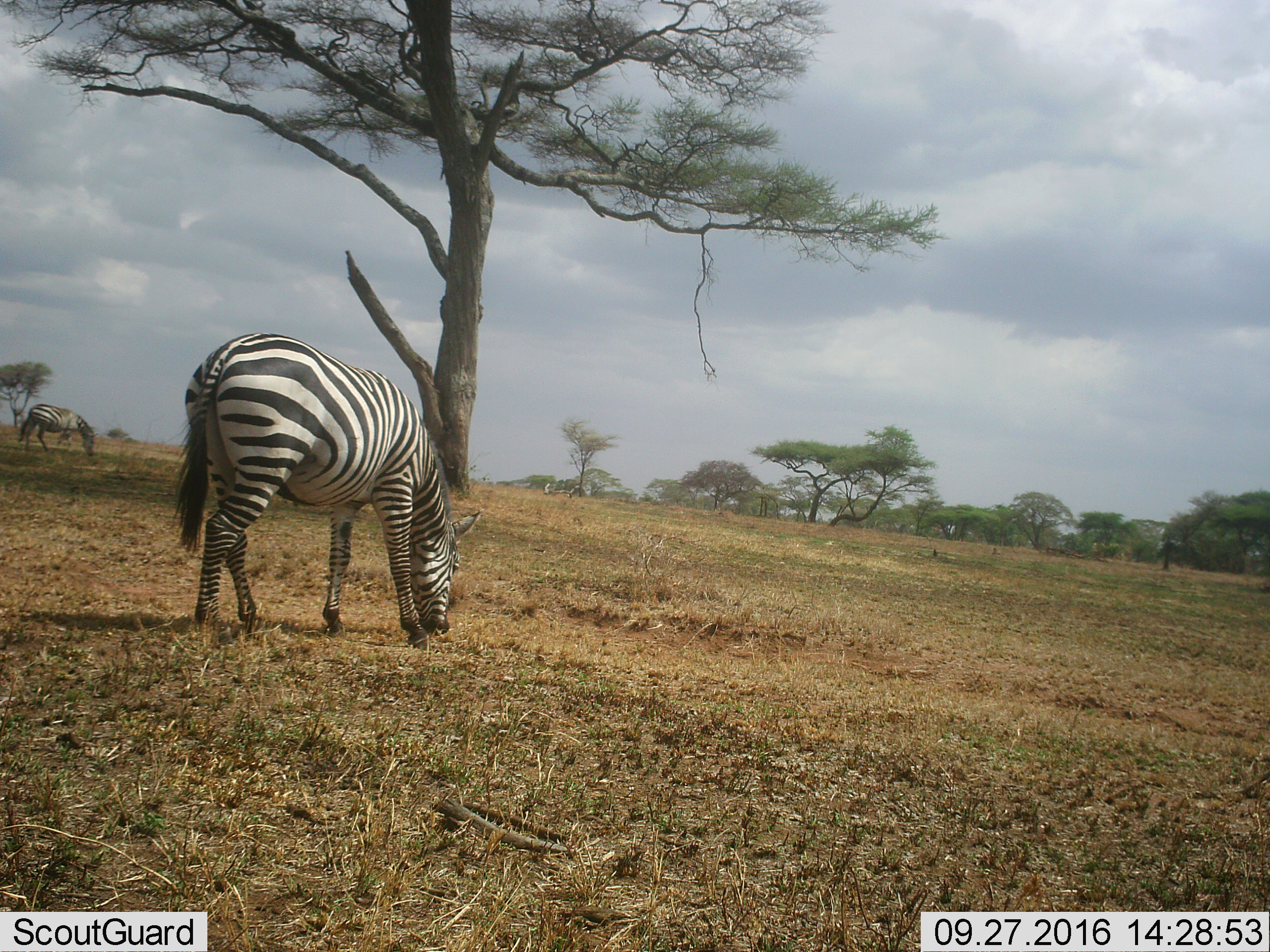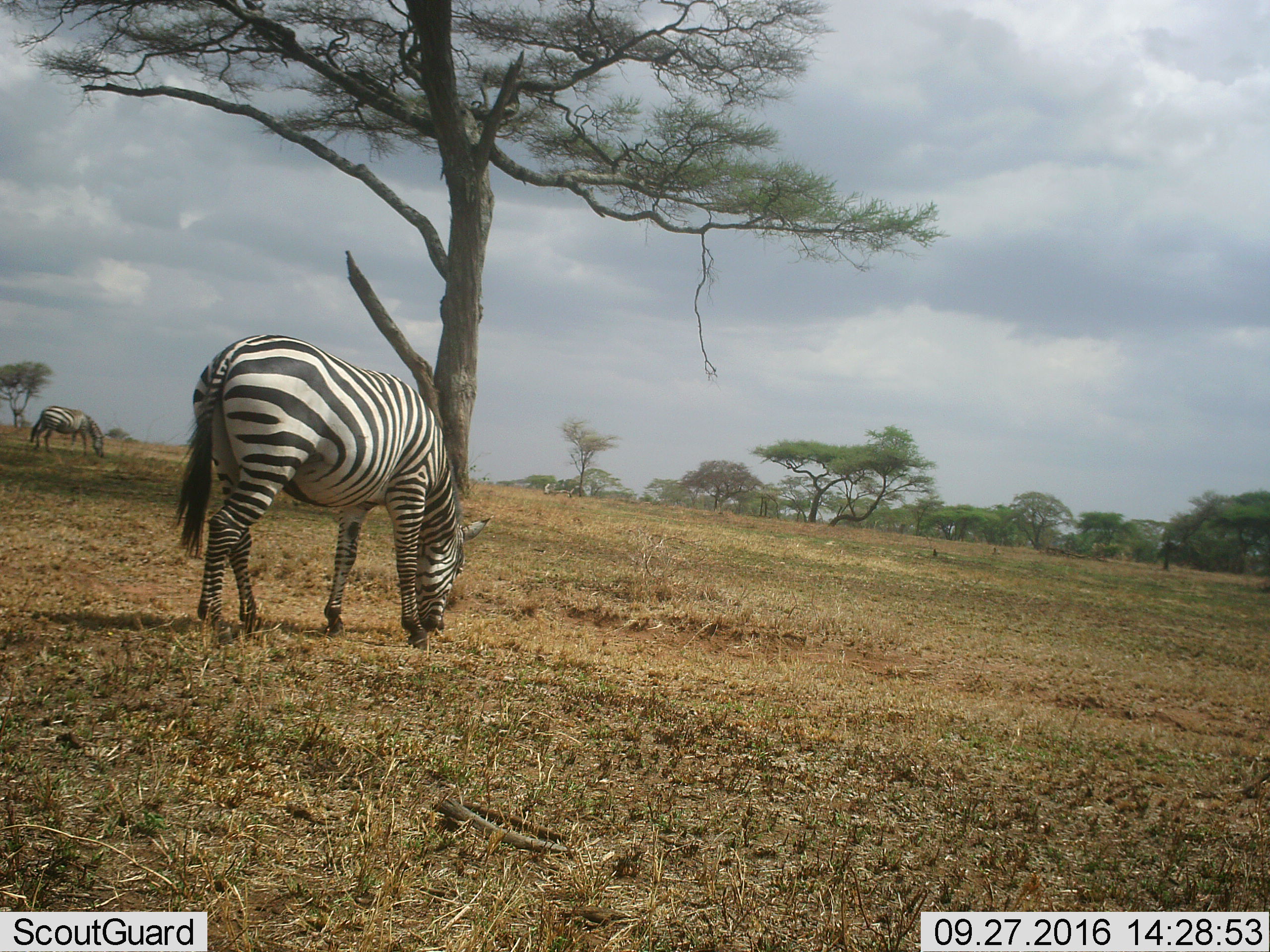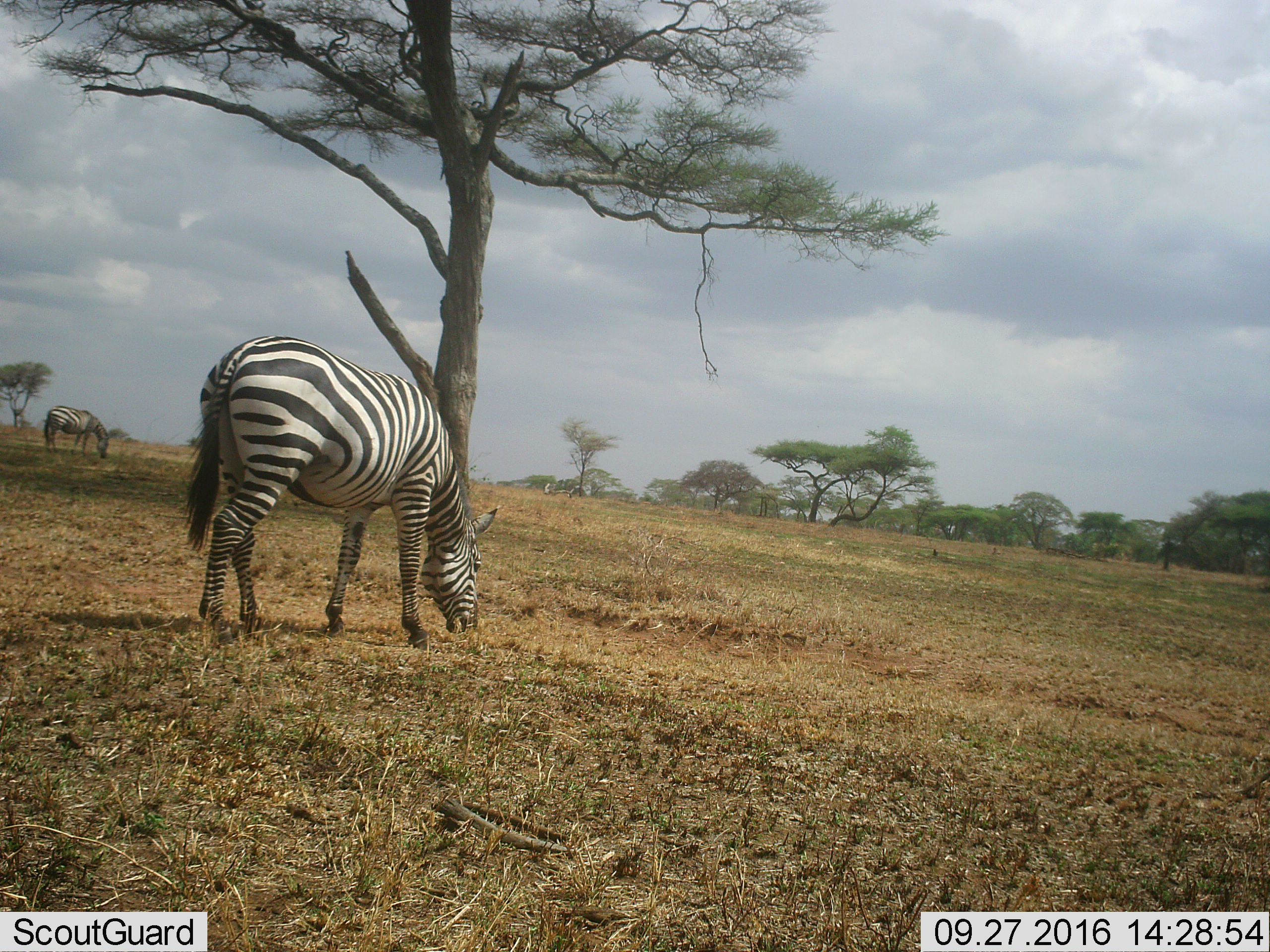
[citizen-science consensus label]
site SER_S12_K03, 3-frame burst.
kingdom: Animalia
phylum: Chordata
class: Mammalia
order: Perissodactyla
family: Equidae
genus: Equus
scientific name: Equus quagga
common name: plains zebra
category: zebraplains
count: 2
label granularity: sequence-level